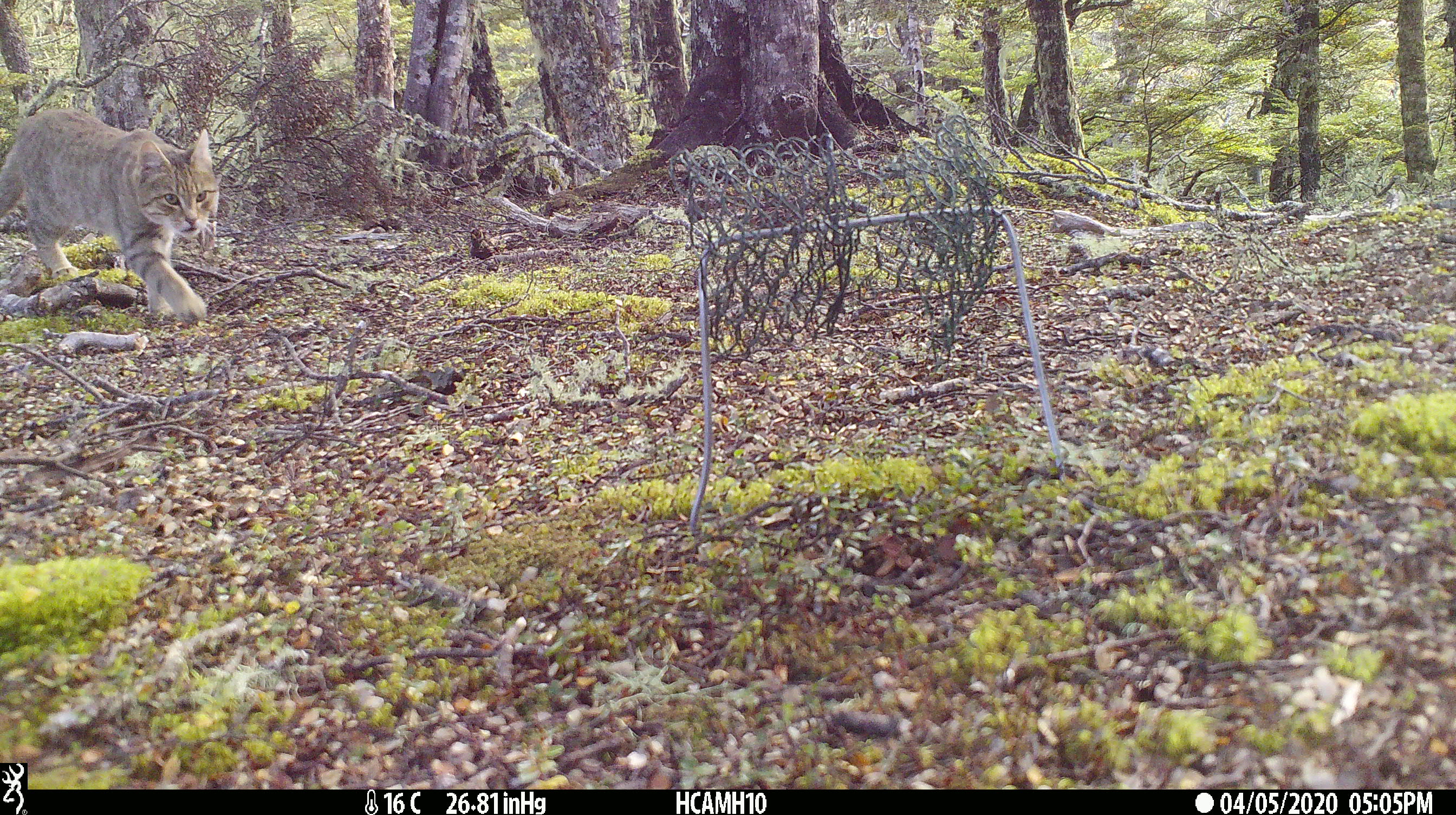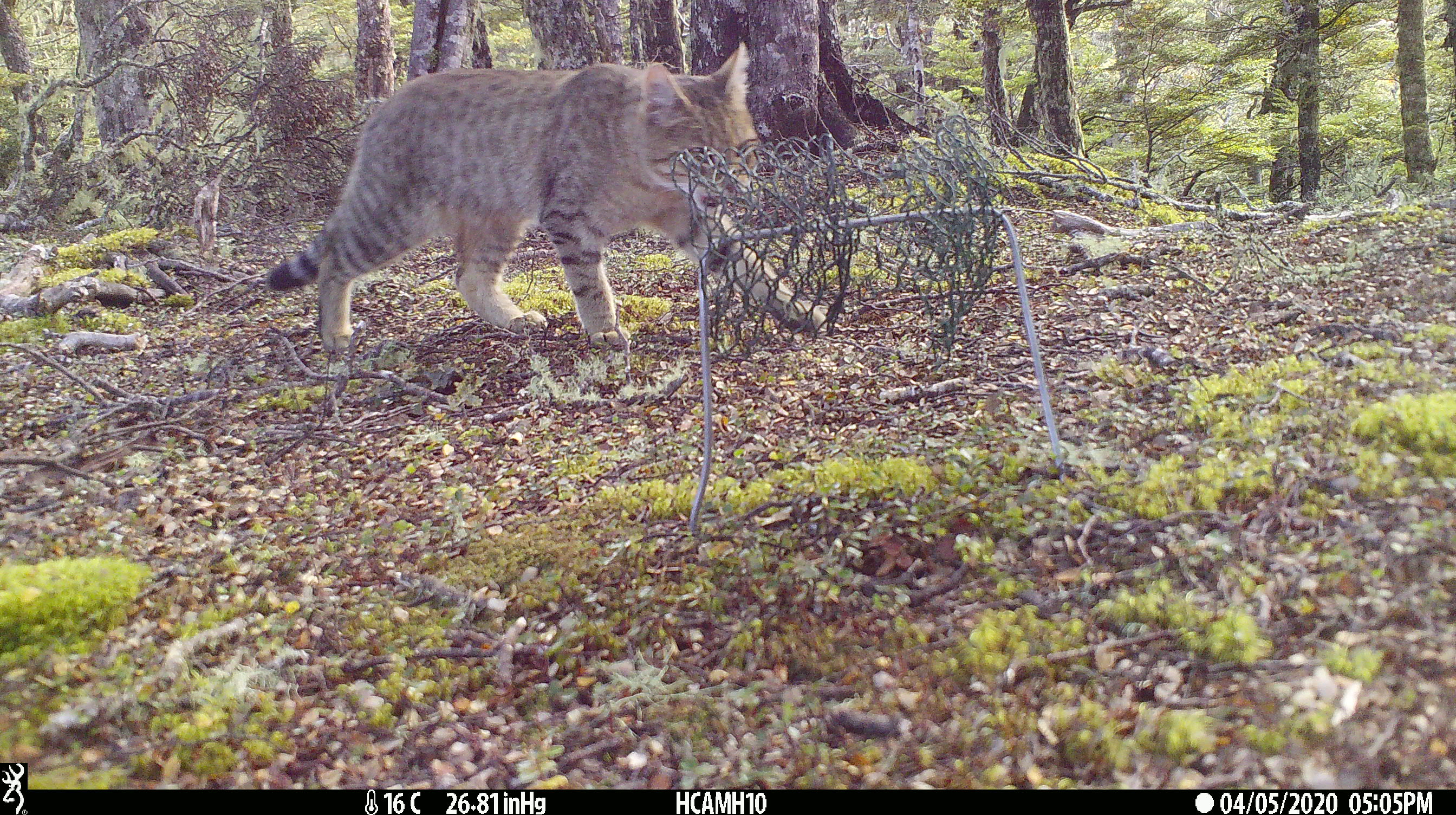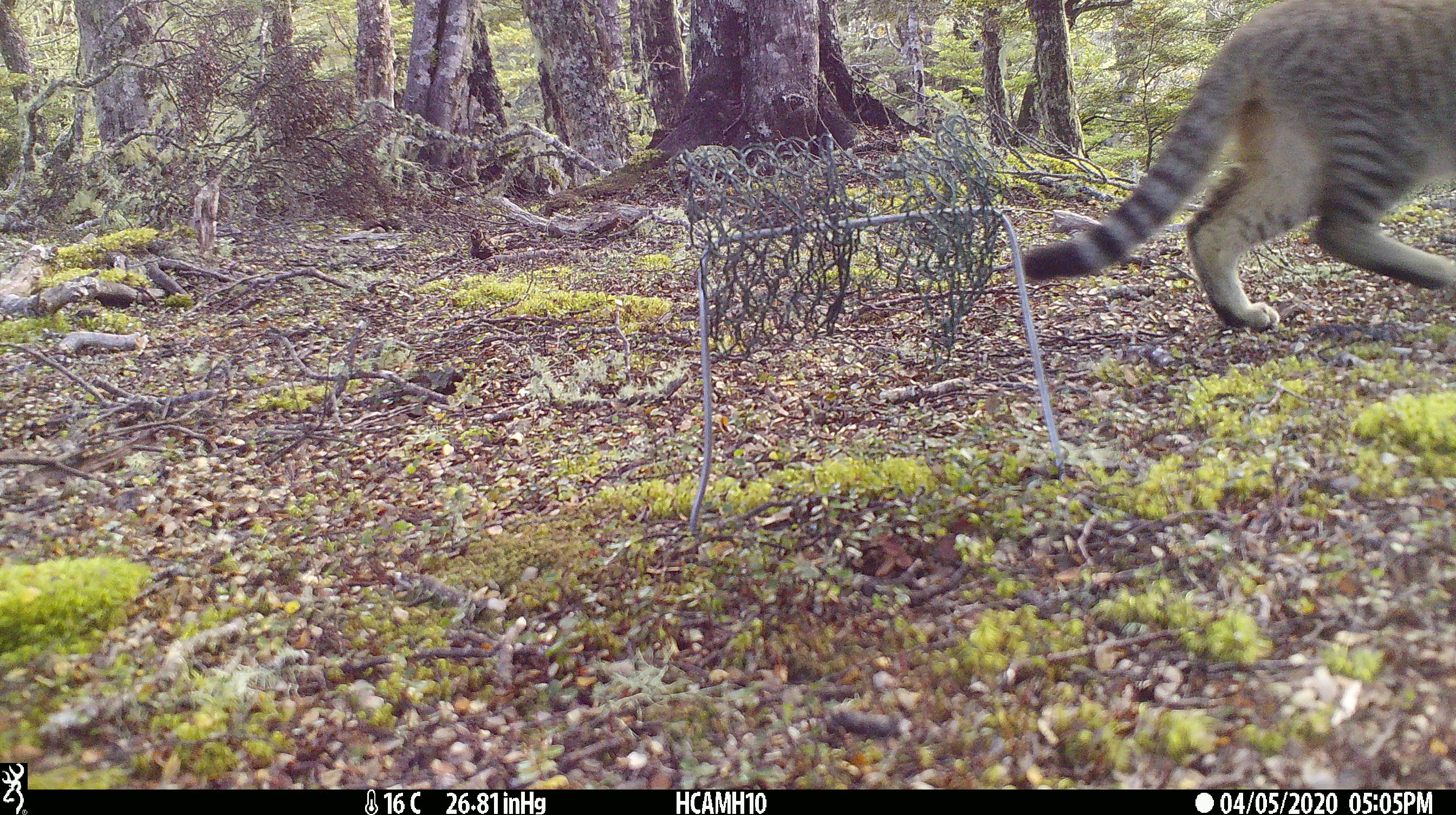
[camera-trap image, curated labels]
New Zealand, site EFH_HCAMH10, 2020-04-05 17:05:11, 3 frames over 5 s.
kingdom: Animalia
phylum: Chordata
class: Mammalia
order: Carnivora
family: Felidae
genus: Felis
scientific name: Felis catus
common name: domestic cat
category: cat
Cat (domestic cat) (Felis catus).